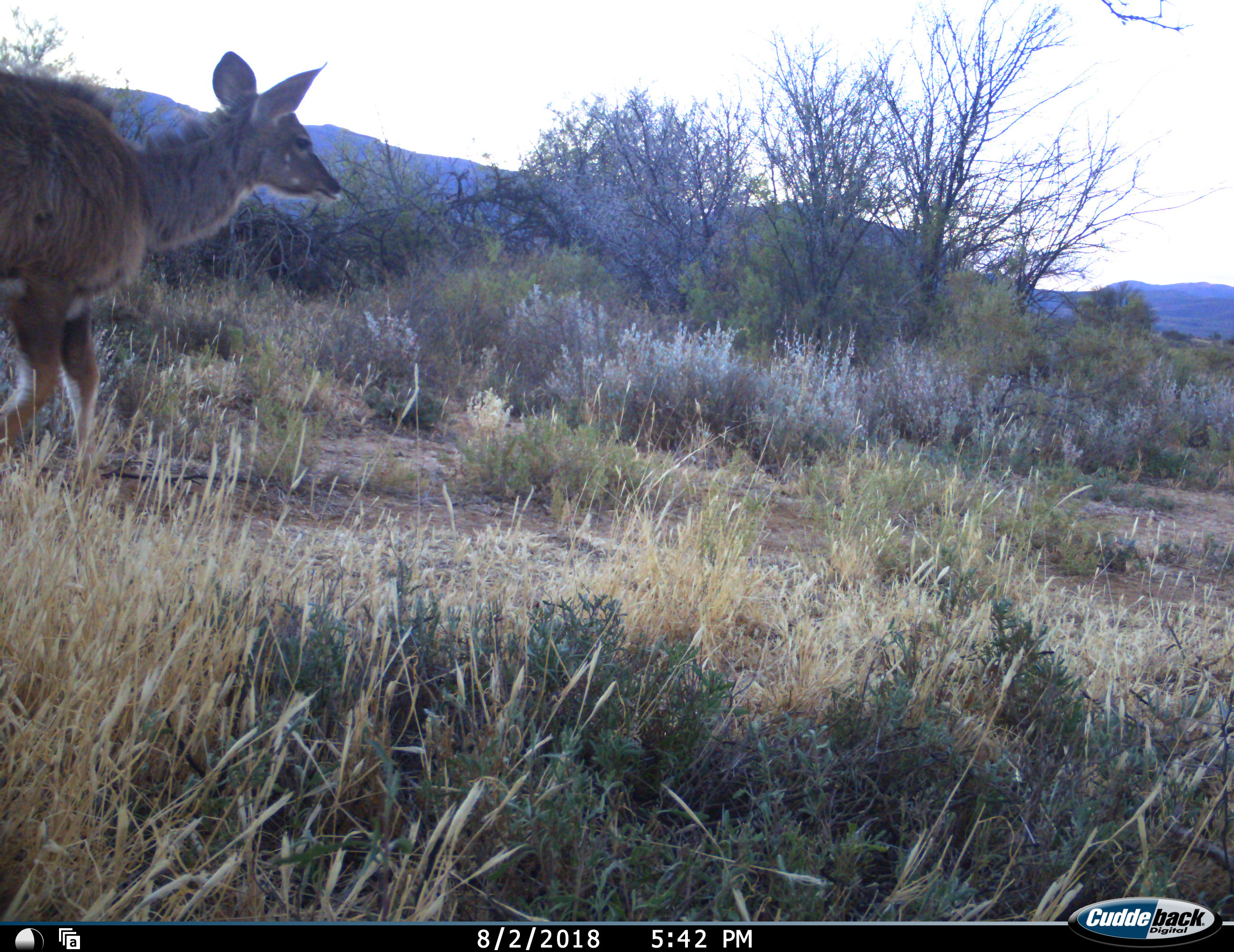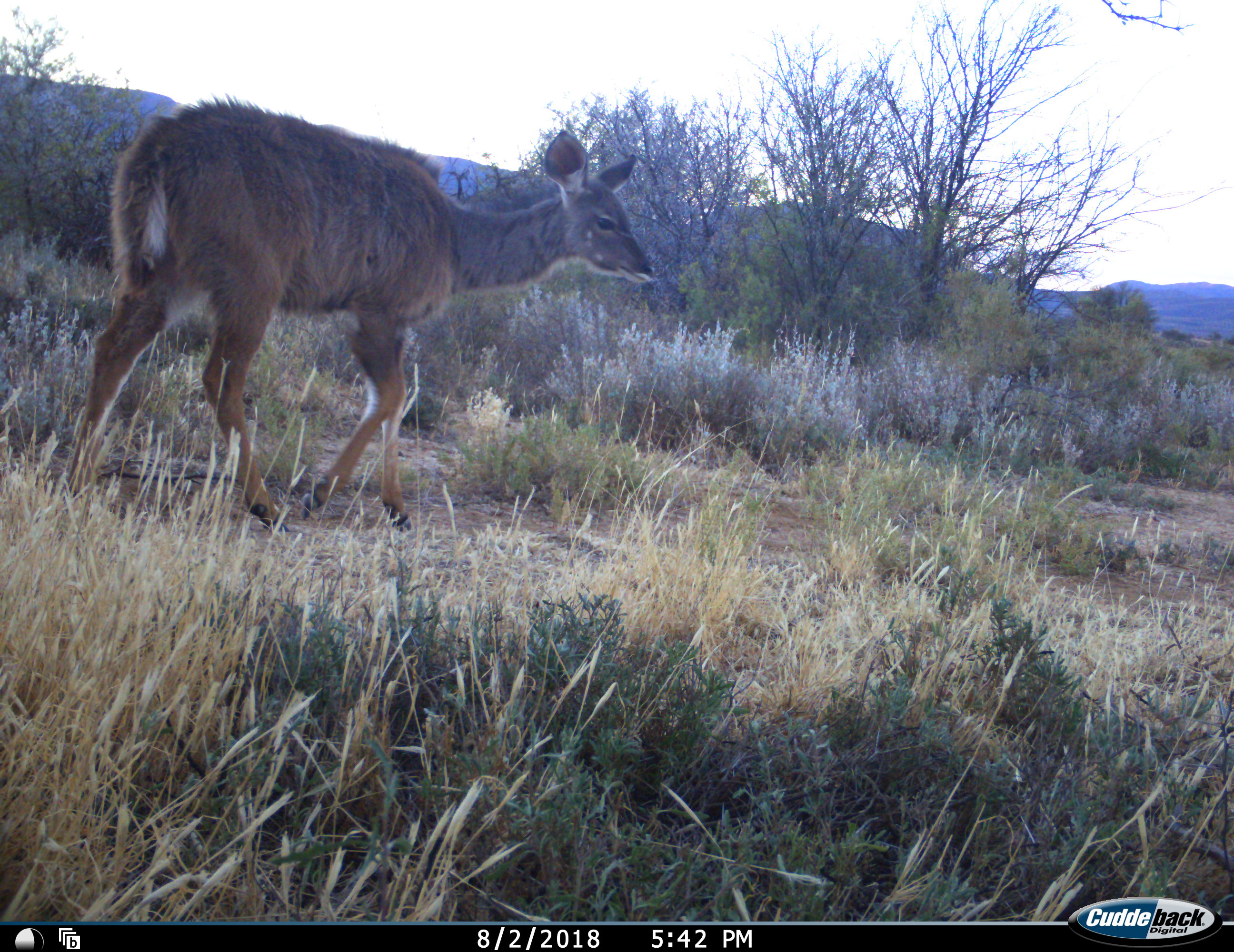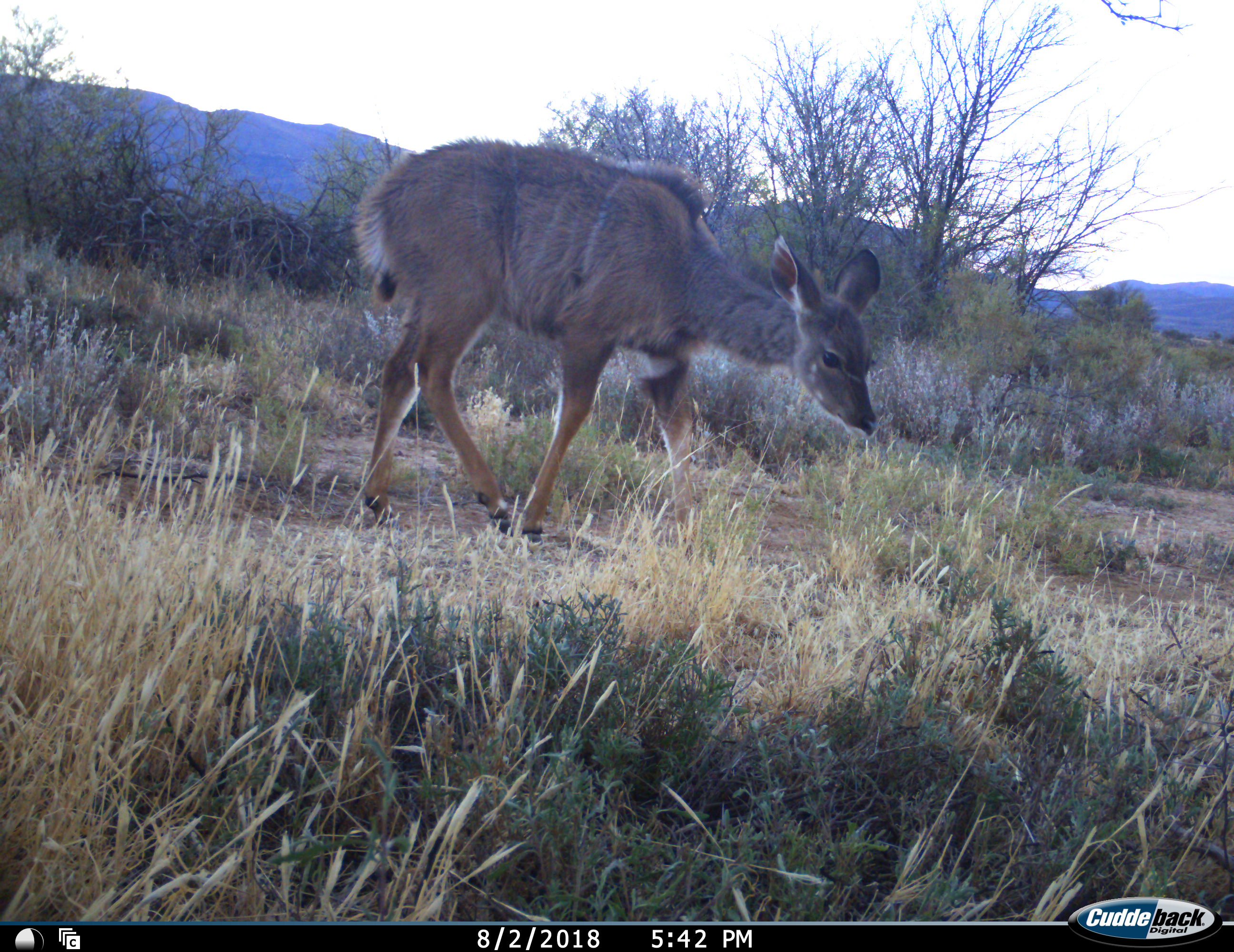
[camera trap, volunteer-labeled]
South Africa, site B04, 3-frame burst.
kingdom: Animalia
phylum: Chordata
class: Mammalia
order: Artiodactyla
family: Bovidae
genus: Tragelaphus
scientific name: Tragelaphus strepsiceros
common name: greater kudu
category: kudu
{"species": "kudu (greater kudu) (Tragelaphus strepsiceros)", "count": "1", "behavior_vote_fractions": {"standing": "0%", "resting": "0%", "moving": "100%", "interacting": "0%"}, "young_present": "30%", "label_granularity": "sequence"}